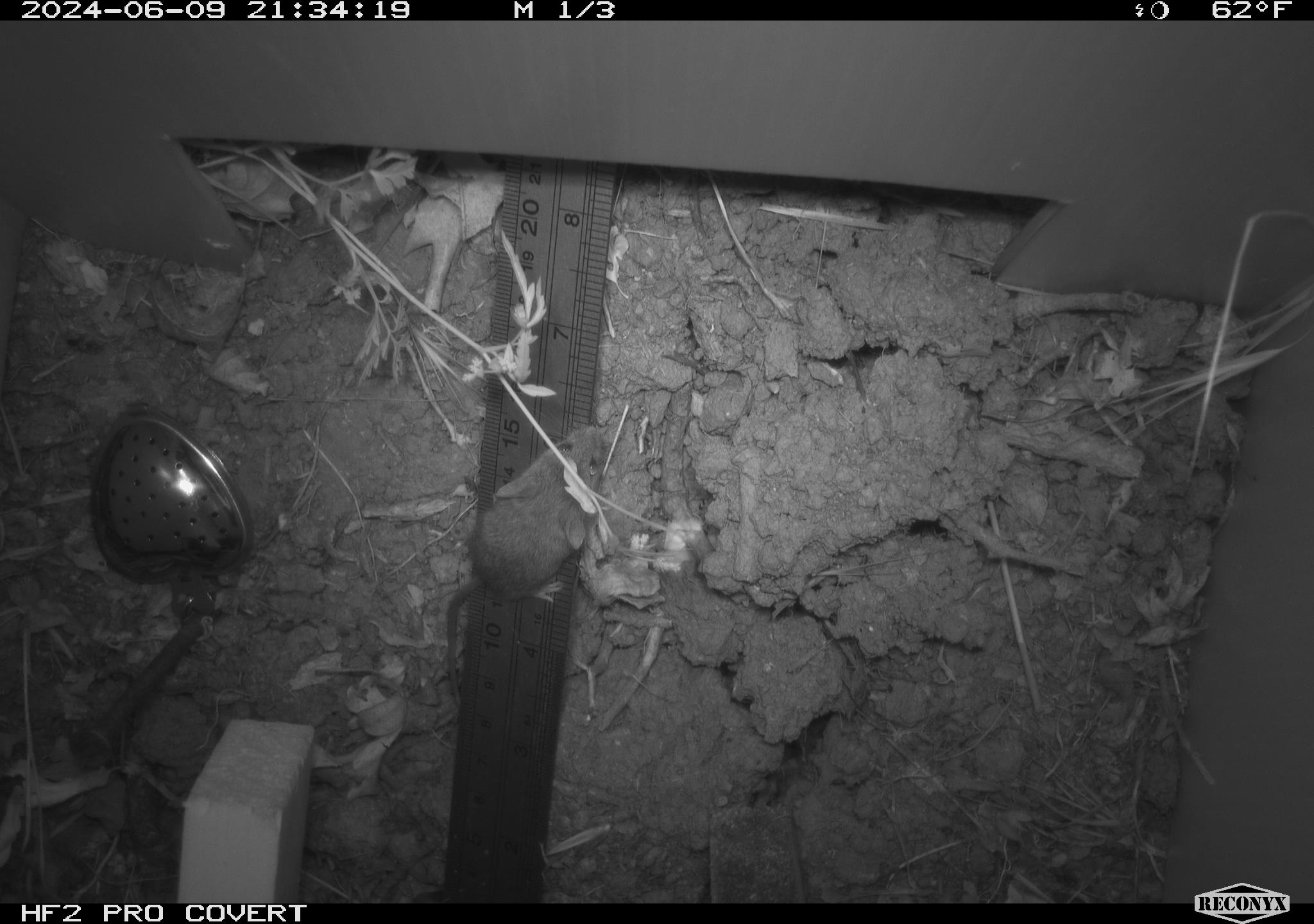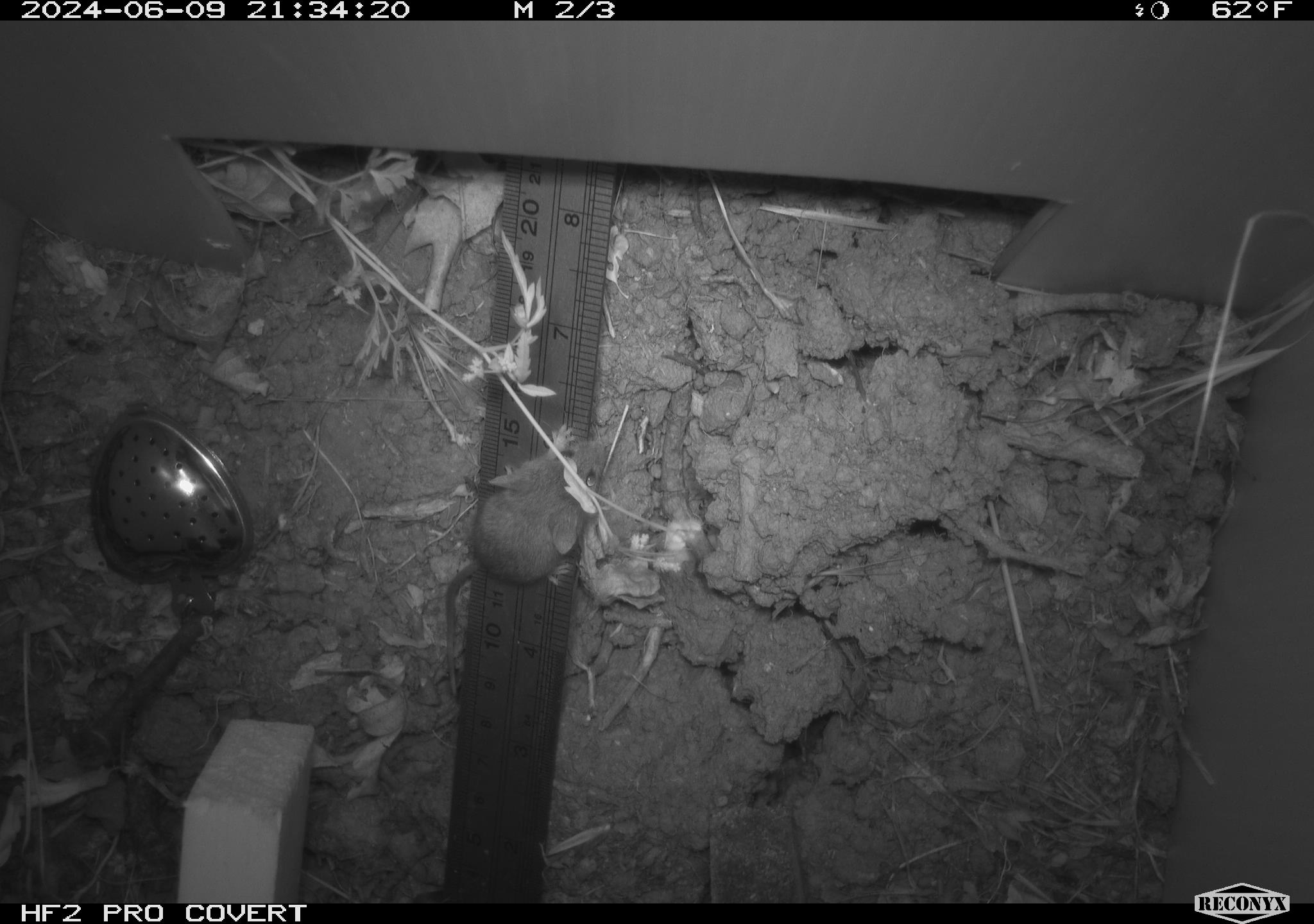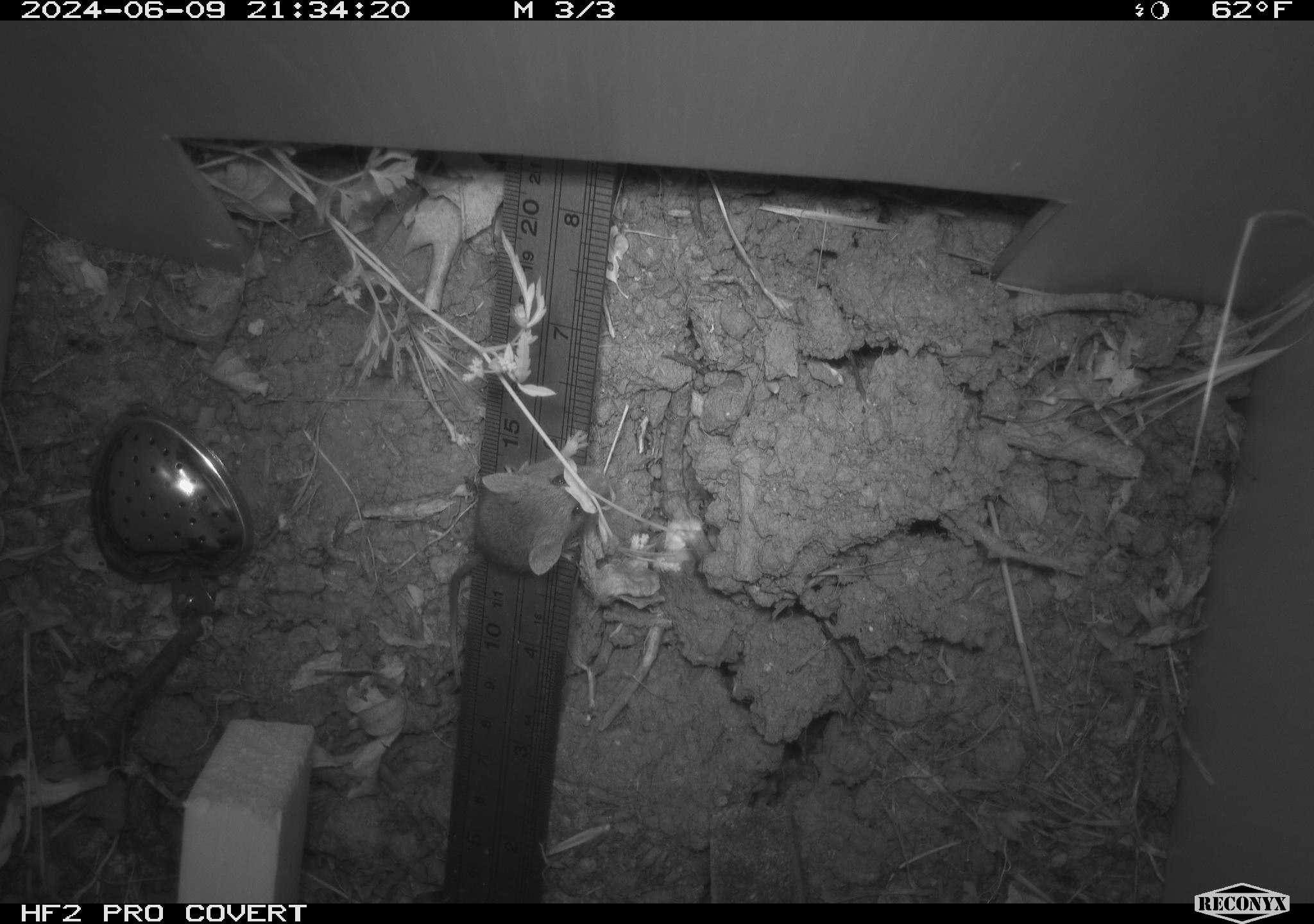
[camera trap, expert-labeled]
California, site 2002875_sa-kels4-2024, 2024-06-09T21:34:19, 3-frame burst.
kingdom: Animalia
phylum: Chordata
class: Mammalia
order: Rodentia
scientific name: Rodentia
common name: rodent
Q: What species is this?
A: Rodent (Rodentia).